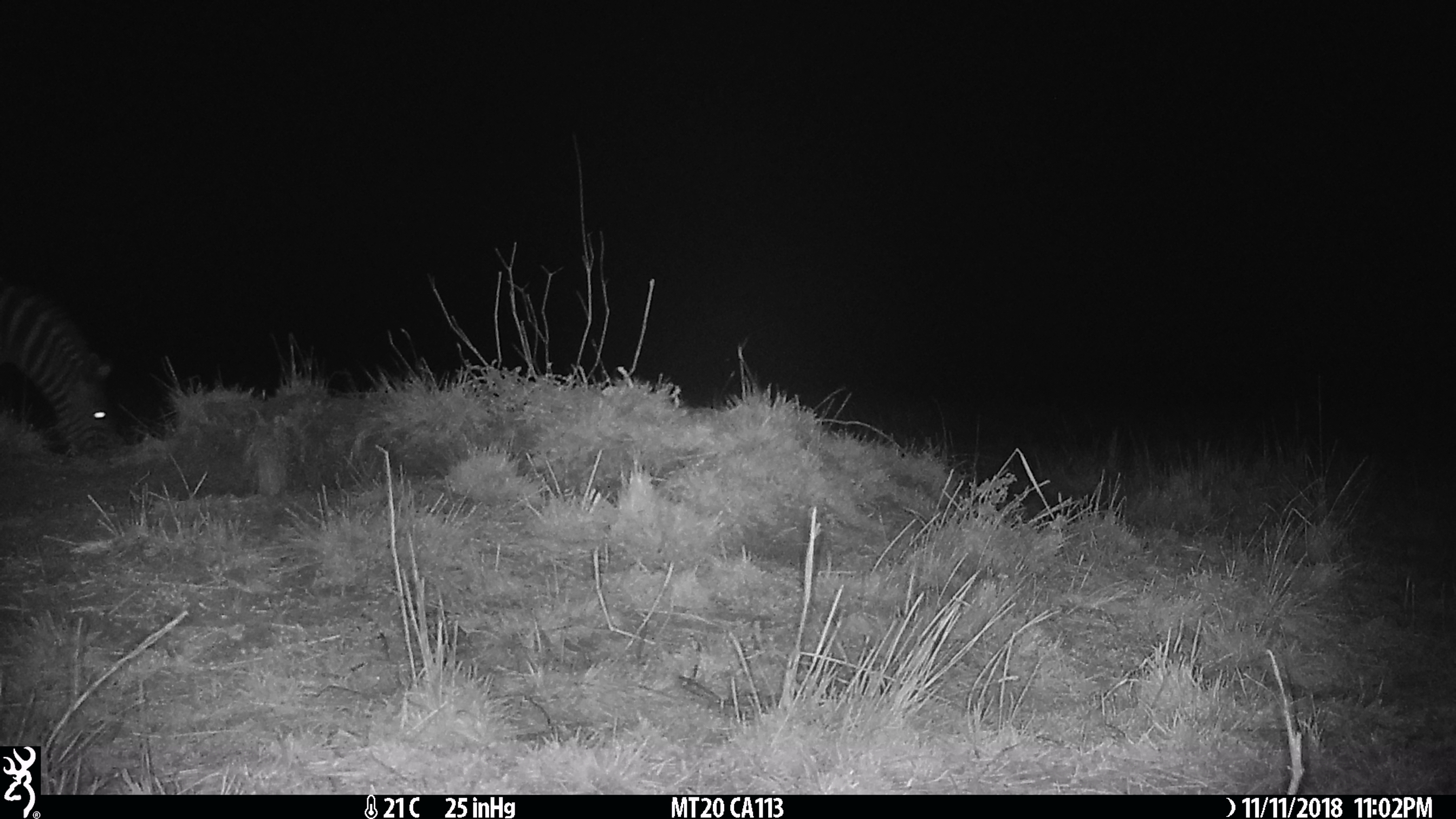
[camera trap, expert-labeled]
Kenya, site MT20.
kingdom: Animalia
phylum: Chordata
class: Mammalia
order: Perissodactyla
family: Equidae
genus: Equus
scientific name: Equus quagga burchellii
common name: burchell's zebra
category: zebra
Zebra (burchell's zebra) (Equus quagga burchellii).